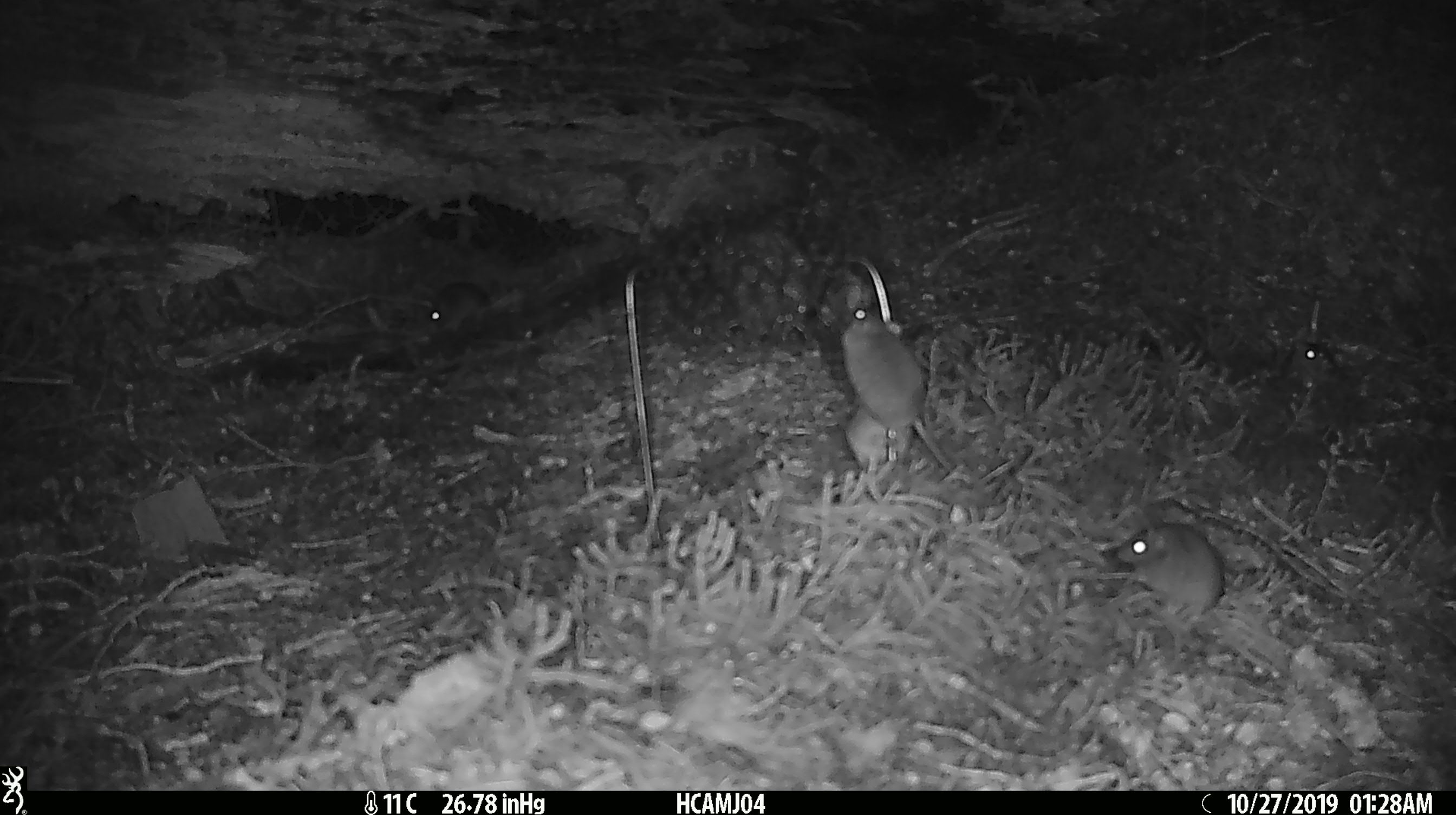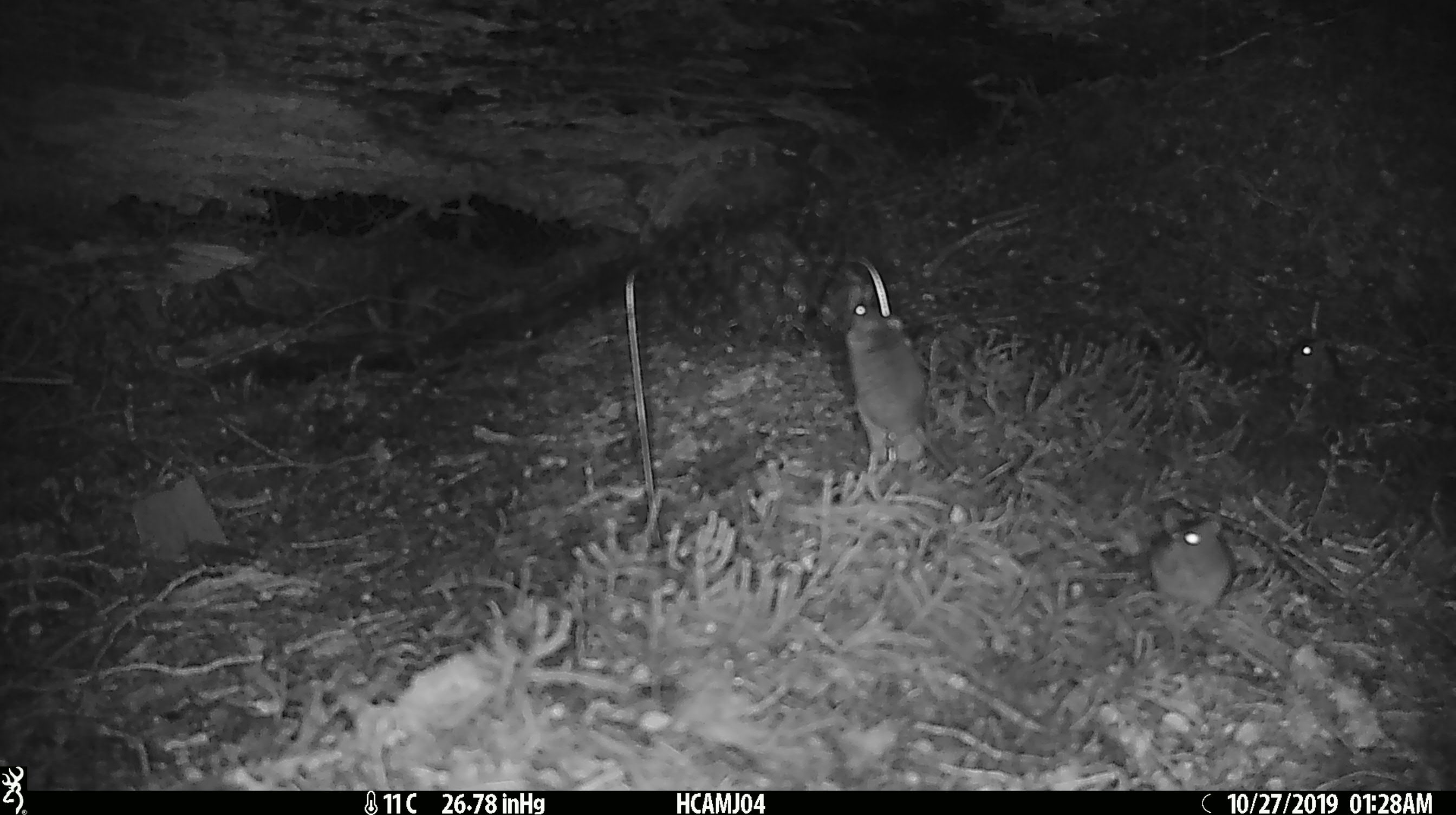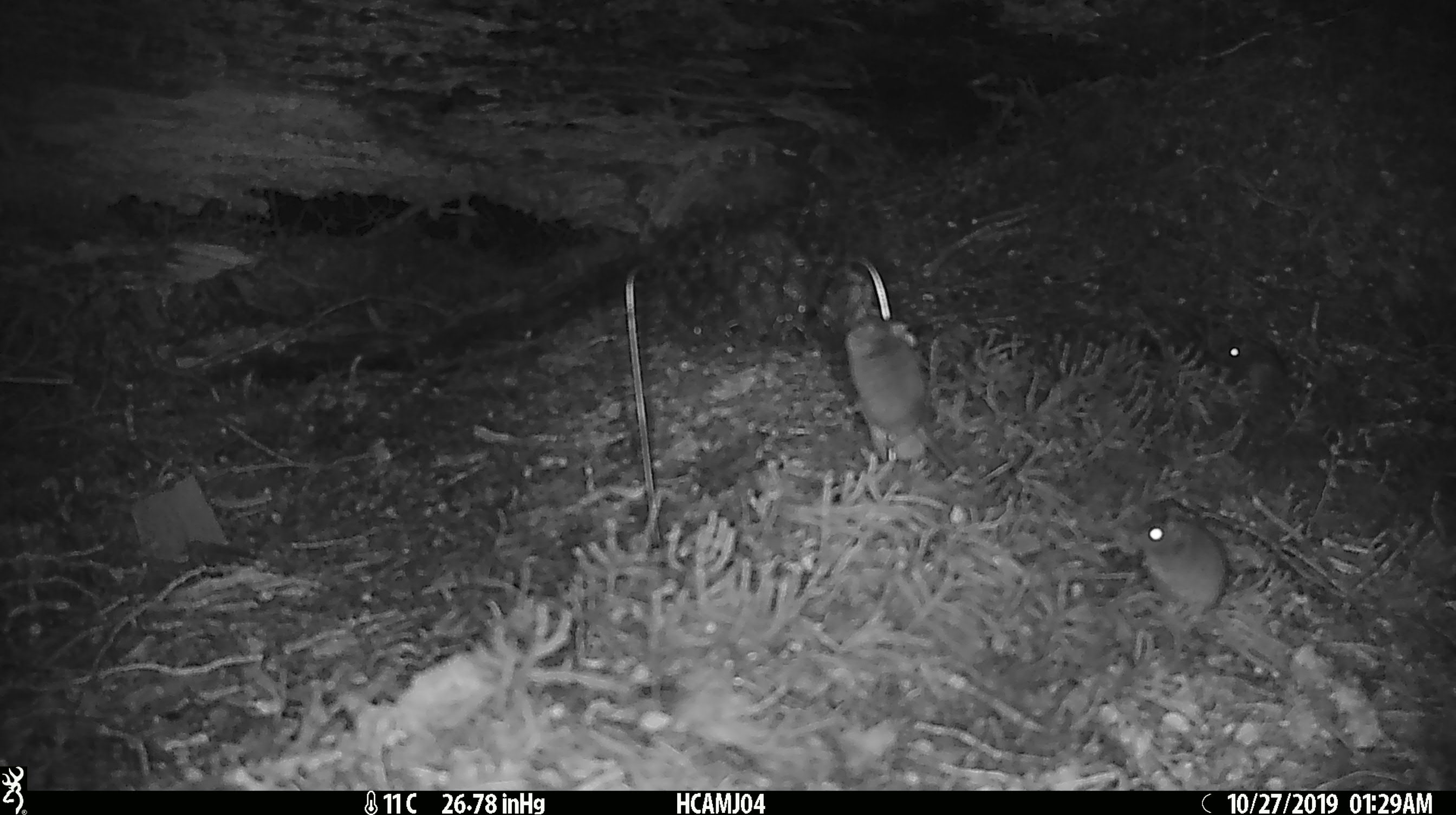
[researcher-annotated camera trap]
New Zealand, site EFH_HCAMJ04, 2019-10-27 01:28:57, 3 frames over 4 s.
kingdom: Animalia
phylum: Chordata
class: Mammalia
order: Rodentia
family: Muridae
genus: Mus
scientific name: Mus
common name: mouse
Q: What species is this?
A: Mouse (Mus).